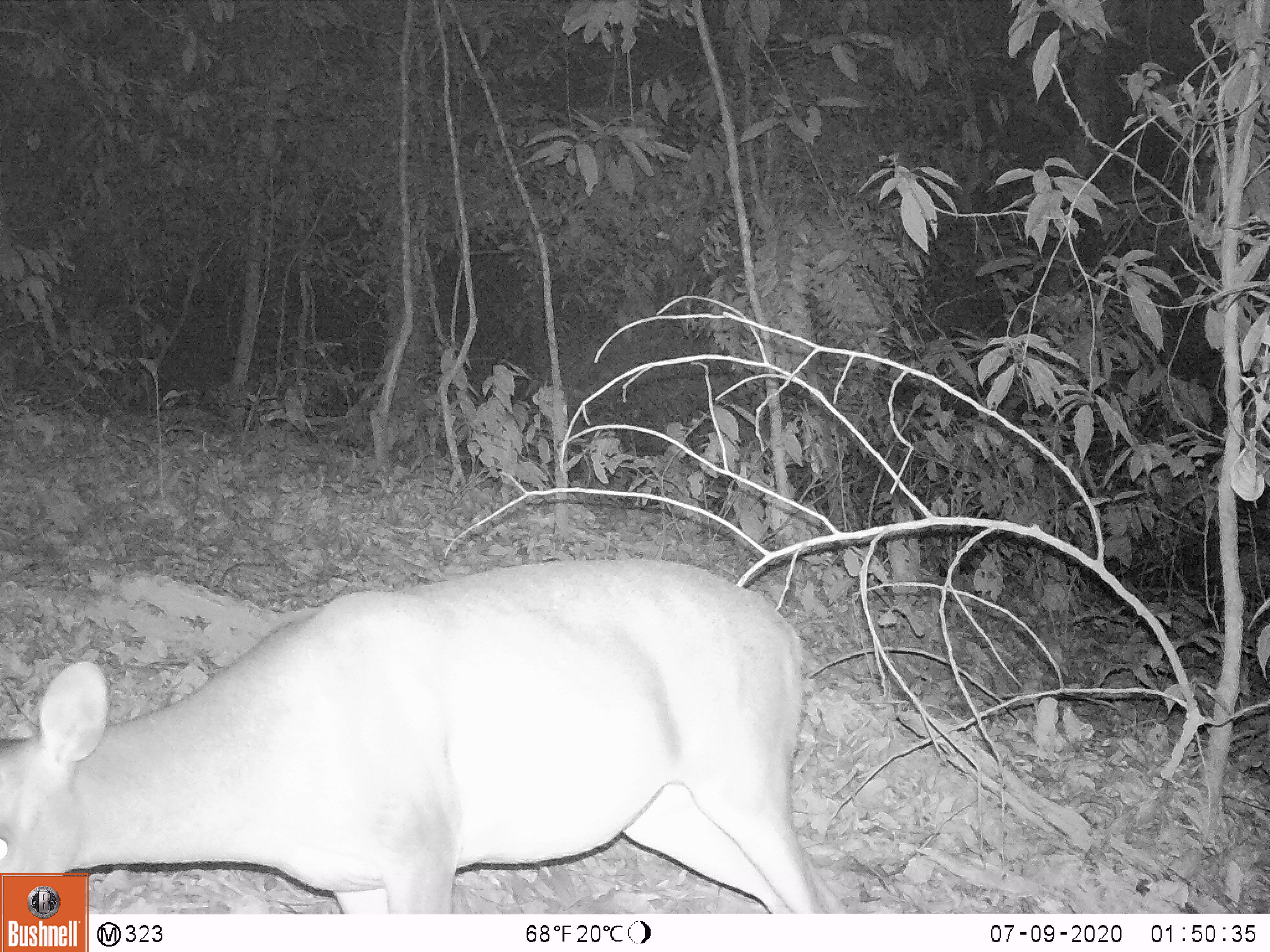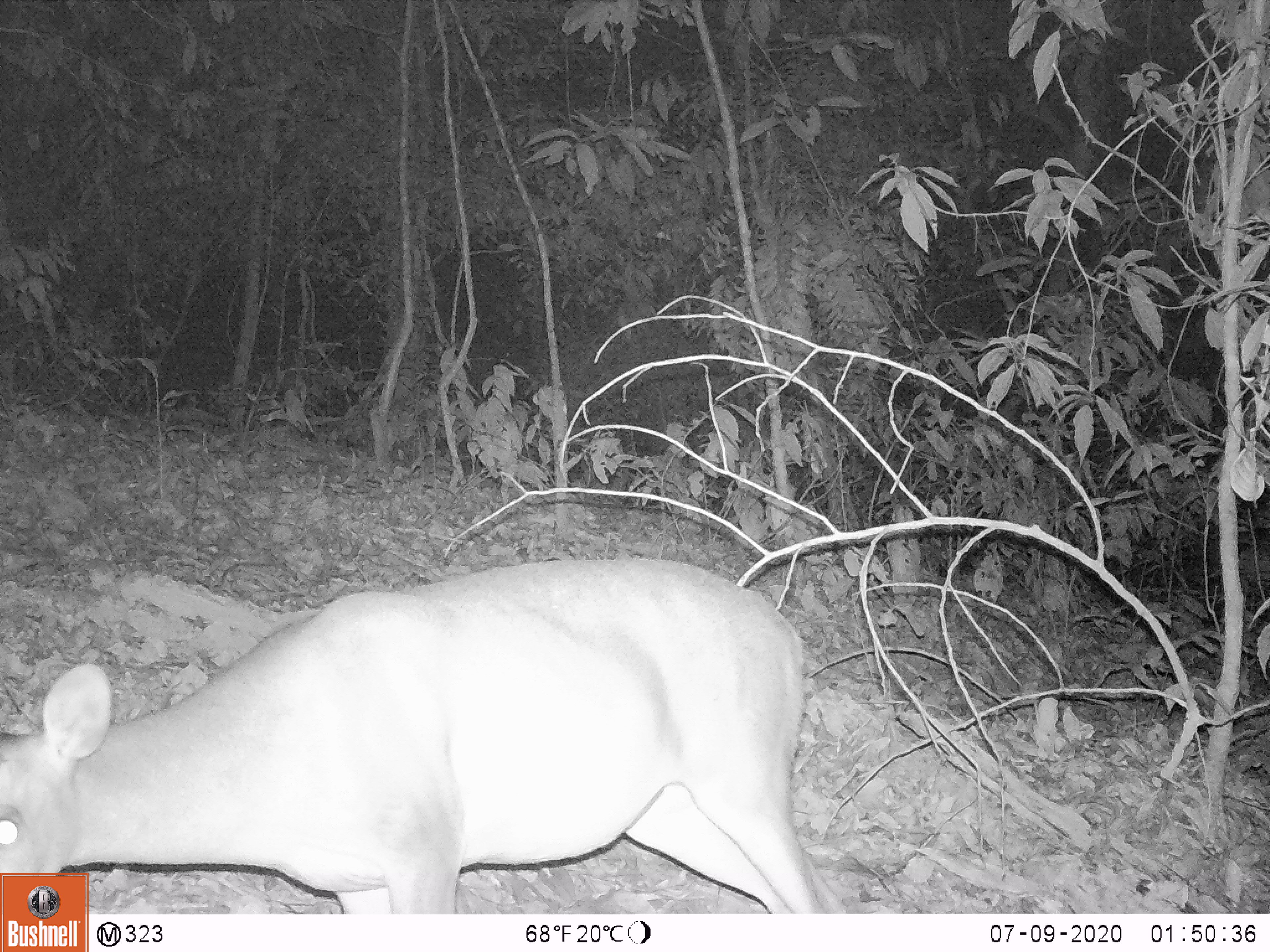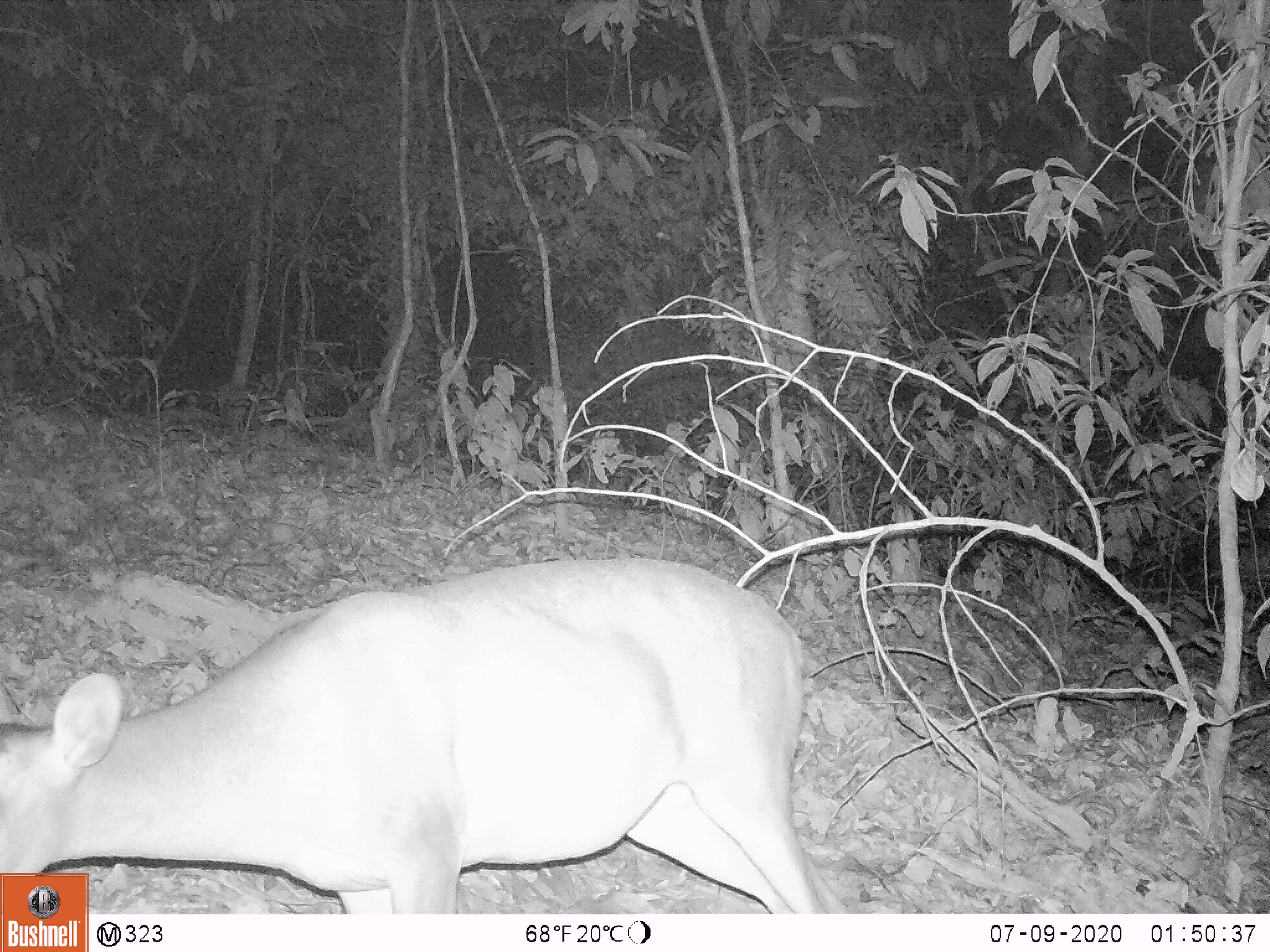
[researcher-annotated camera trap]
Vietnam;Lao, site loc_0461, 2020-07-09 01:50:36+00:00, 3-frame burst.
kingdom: Animalia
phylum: Chordata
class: Mammalia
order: Artiodactyla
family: Cervidae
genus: Muntiacus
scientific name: Muntiacus vuquangensis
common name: large-antlered muntjac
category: large antlered muntjac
Large antlered muntjac (large-antlered muntjac) (Muntiacus vuquangensis). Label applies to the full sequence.